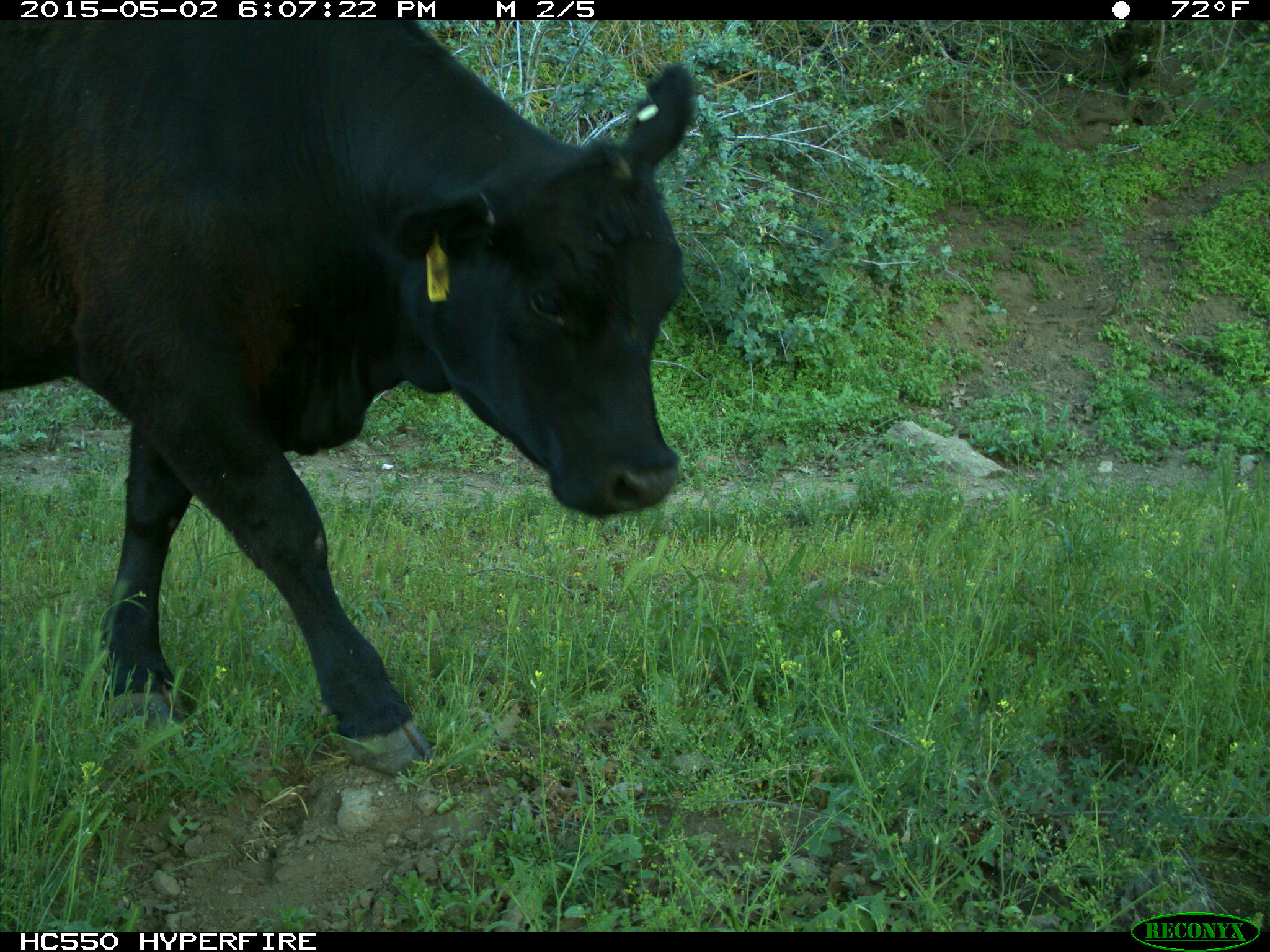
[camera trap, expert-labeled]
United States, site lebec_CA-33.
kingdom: Animalia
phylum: Chordata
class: Mammalia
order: Artiodactyla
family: Bovidae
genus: Bos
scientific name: Bos taurus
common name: domestic cow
Bos taurus (domestic cow).